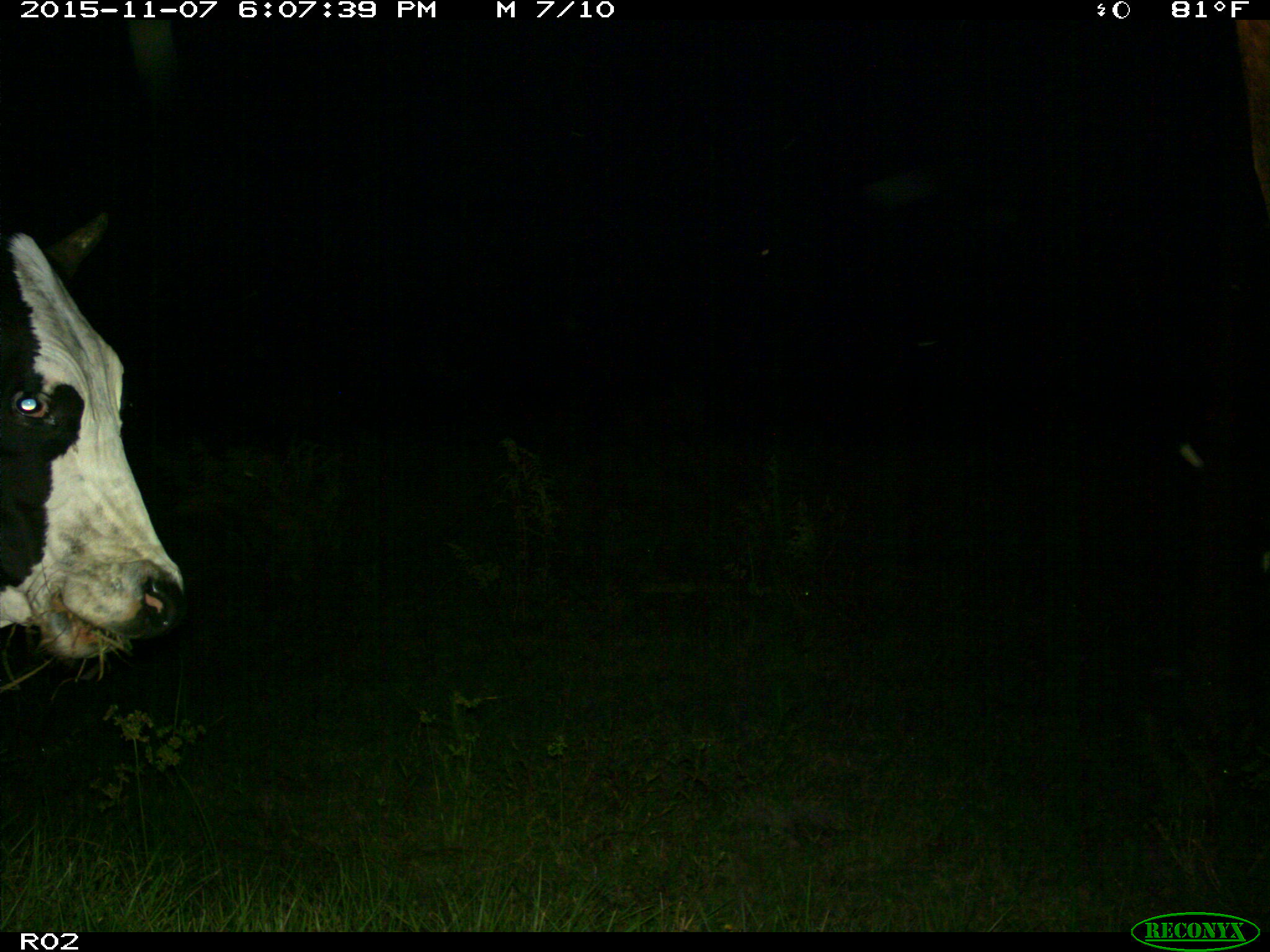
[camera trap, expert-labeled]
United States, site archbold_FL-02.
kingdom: Animalia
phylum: Chordata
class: Mammalia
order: Artiodactyla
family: Bovidae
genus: Bos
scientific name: Bos taurus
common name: domestic cow